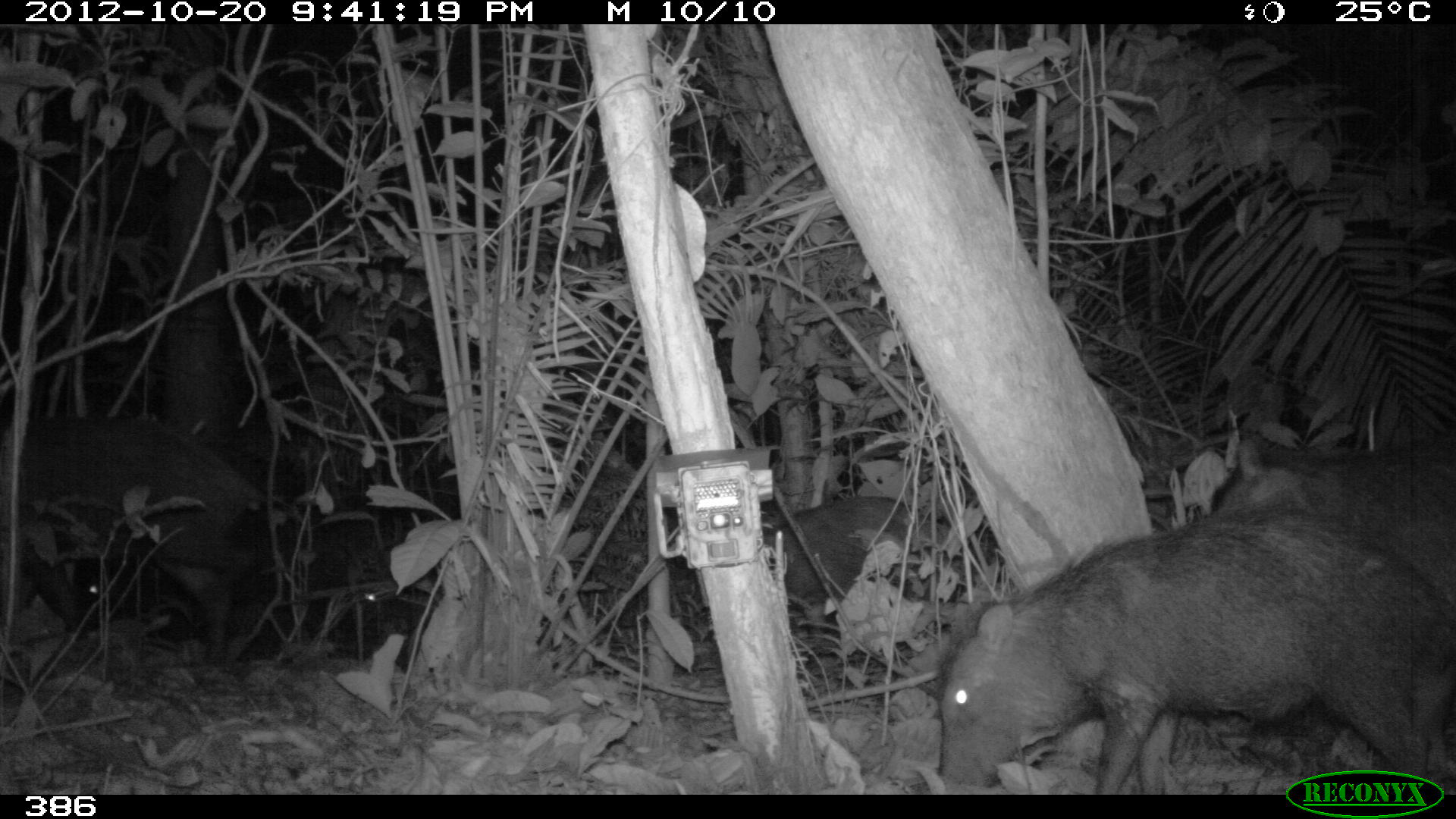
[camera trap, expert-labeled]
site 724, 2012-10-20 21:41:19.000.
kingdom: Animalia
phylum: Chordata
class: Mammalia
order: Artiodactyla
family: Tayassuidae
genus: Tayassu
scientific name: Tayassu pecari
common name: white-lipped peccary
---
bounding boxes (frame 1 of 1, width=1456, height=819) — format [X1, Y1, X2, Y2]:
tayassu pecari: [937, 501, 1454, 792]; [74, 438, 373, 675]; [1, 414, 260, 671]; [1207, 426, 1452, 599]; [760, 493, 971, 662]